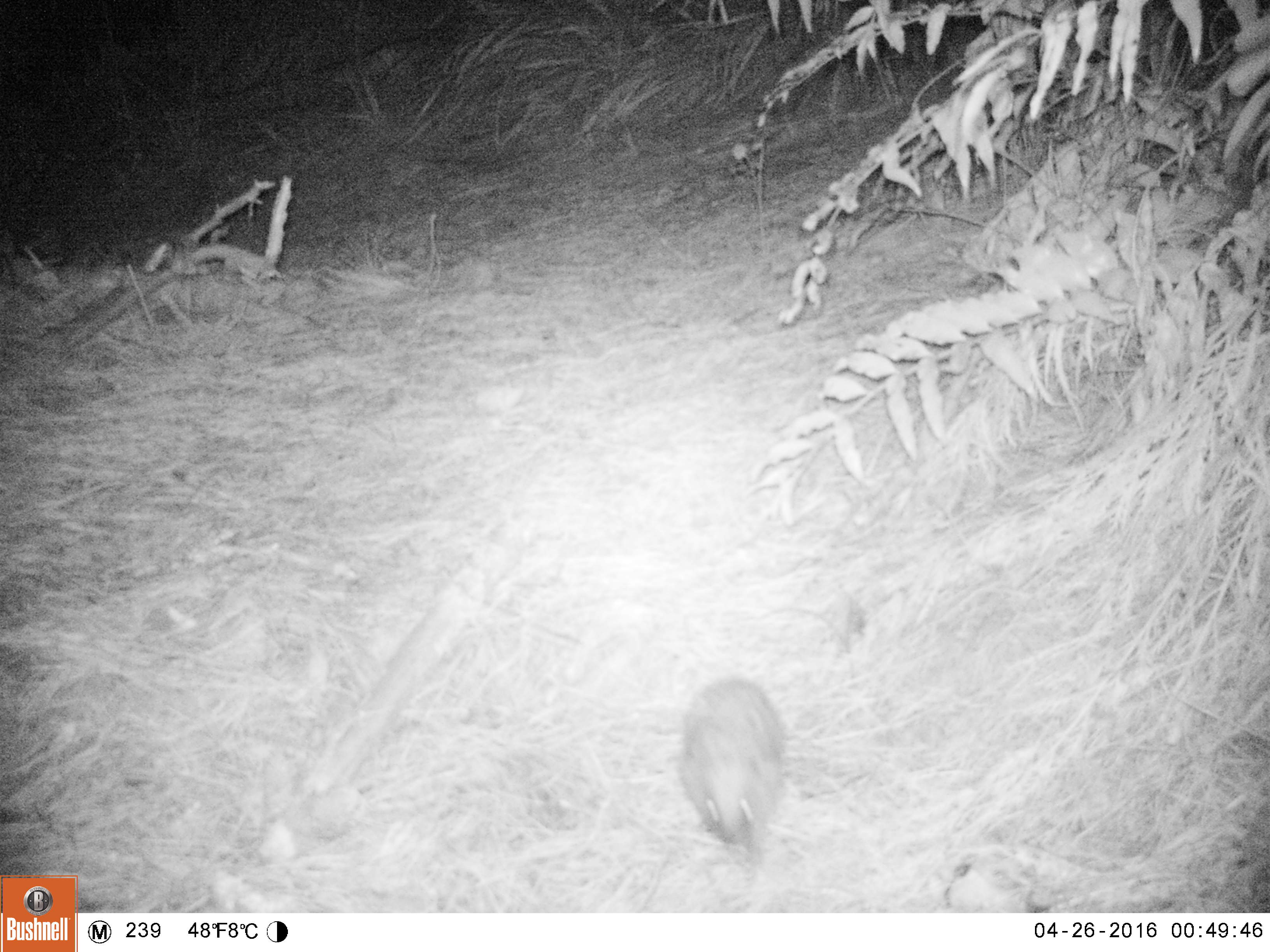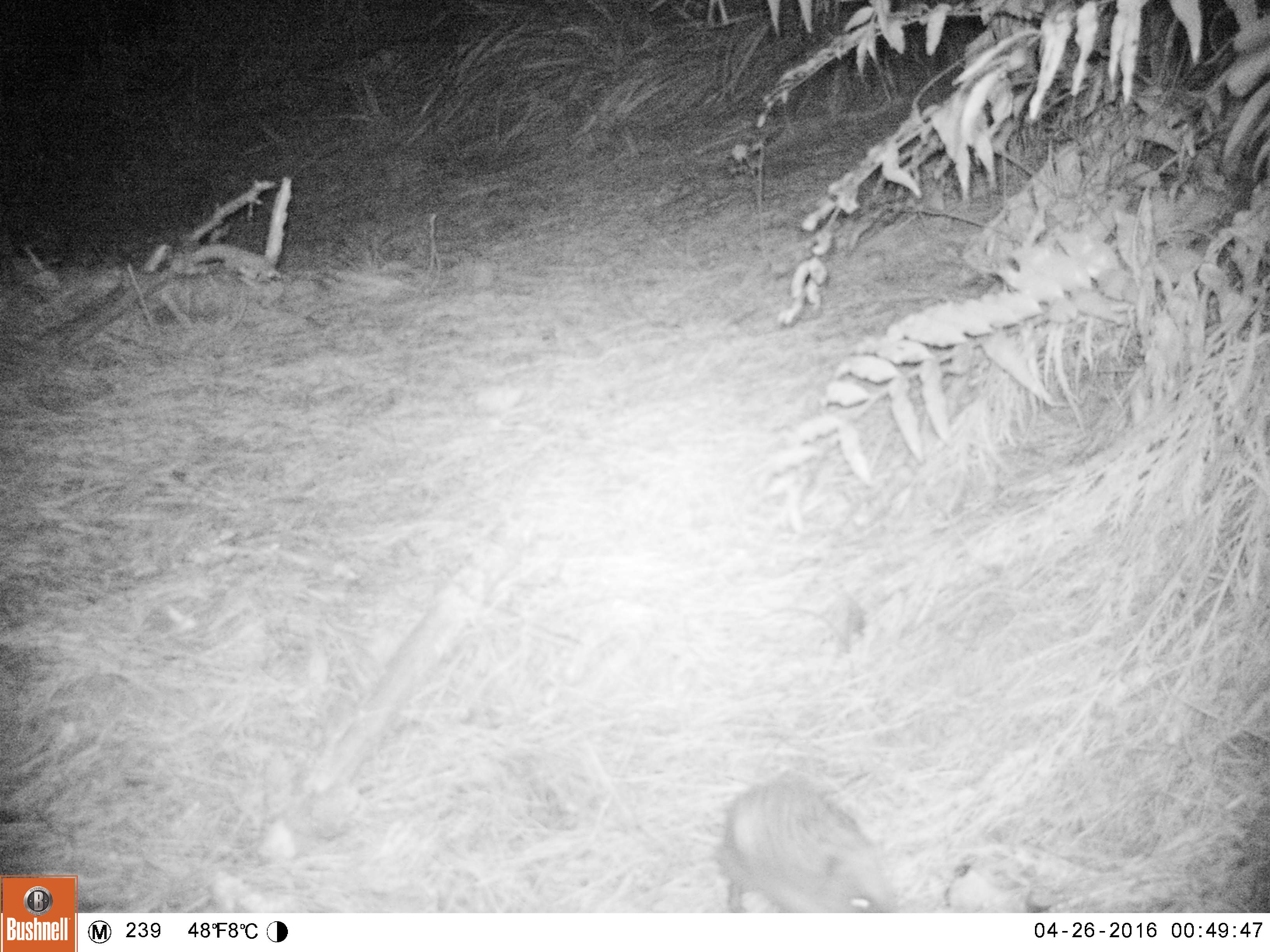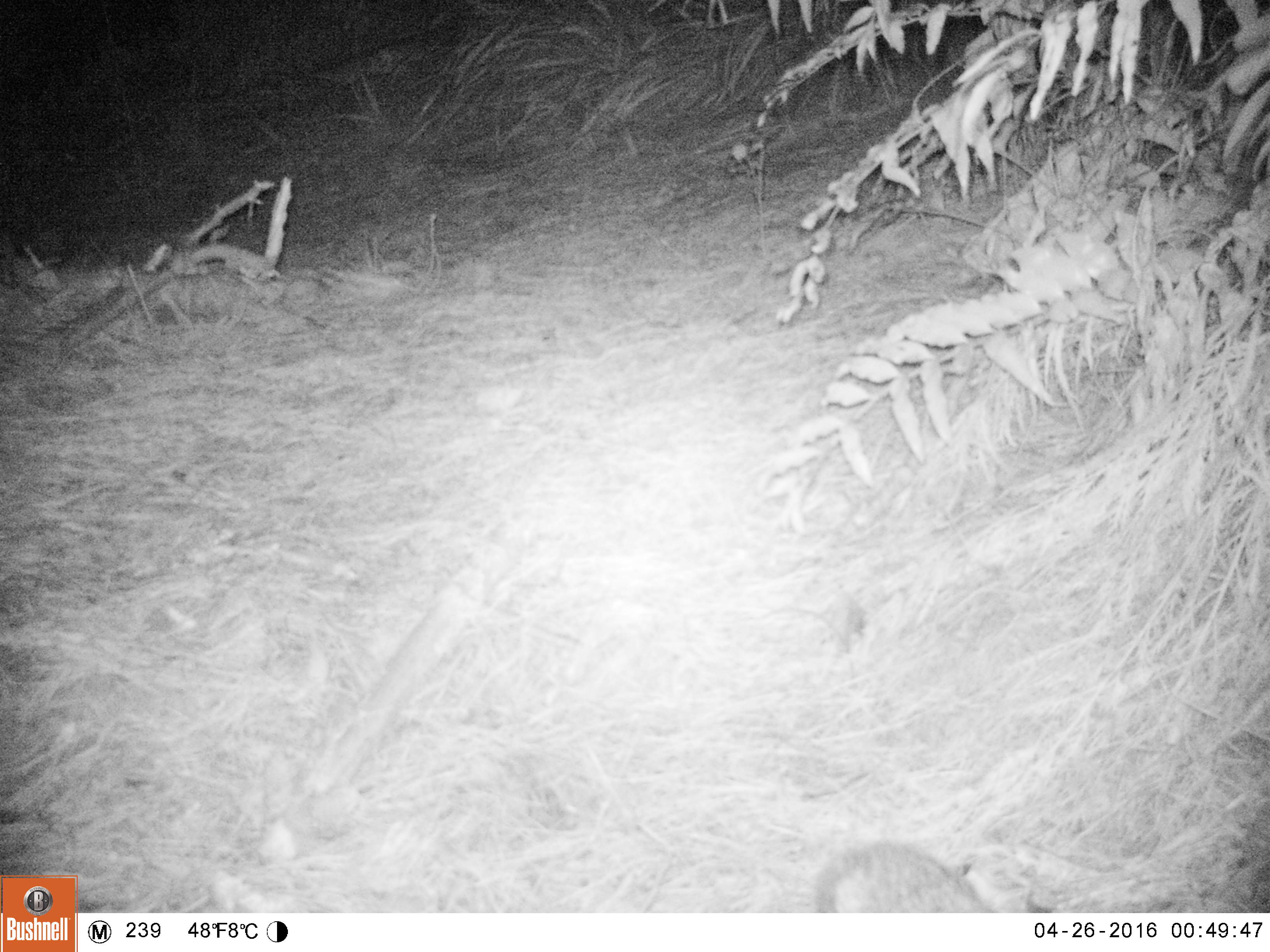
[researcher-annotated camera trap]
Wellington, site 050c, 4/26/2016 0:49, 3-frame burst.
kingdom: Animalia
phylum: Chordata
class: Mammalia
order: Eulipotyphla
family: Erinaceidae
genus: Erinaceus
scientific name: Erinaceus europaeus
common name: hedgehog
Hedgehog (Erinaceus europaeus).